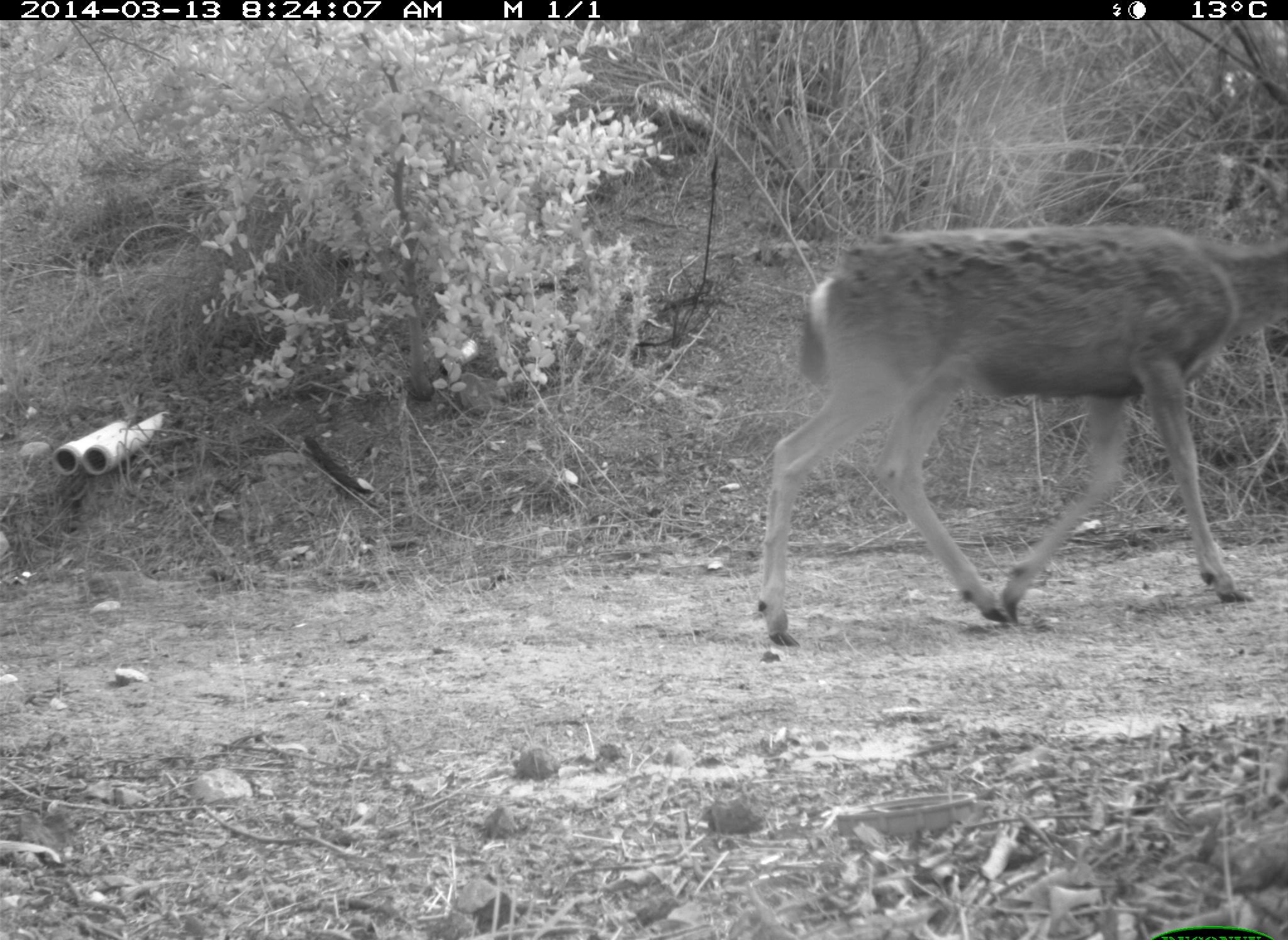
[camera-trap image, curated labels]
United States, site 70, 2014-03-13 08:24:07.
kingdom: Animalia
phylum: Chordata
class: Mammalia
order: Artiodactyla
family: Cervidae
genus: Odocoileus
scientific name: Odocoileus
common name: deer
Deer (Odocoileus).